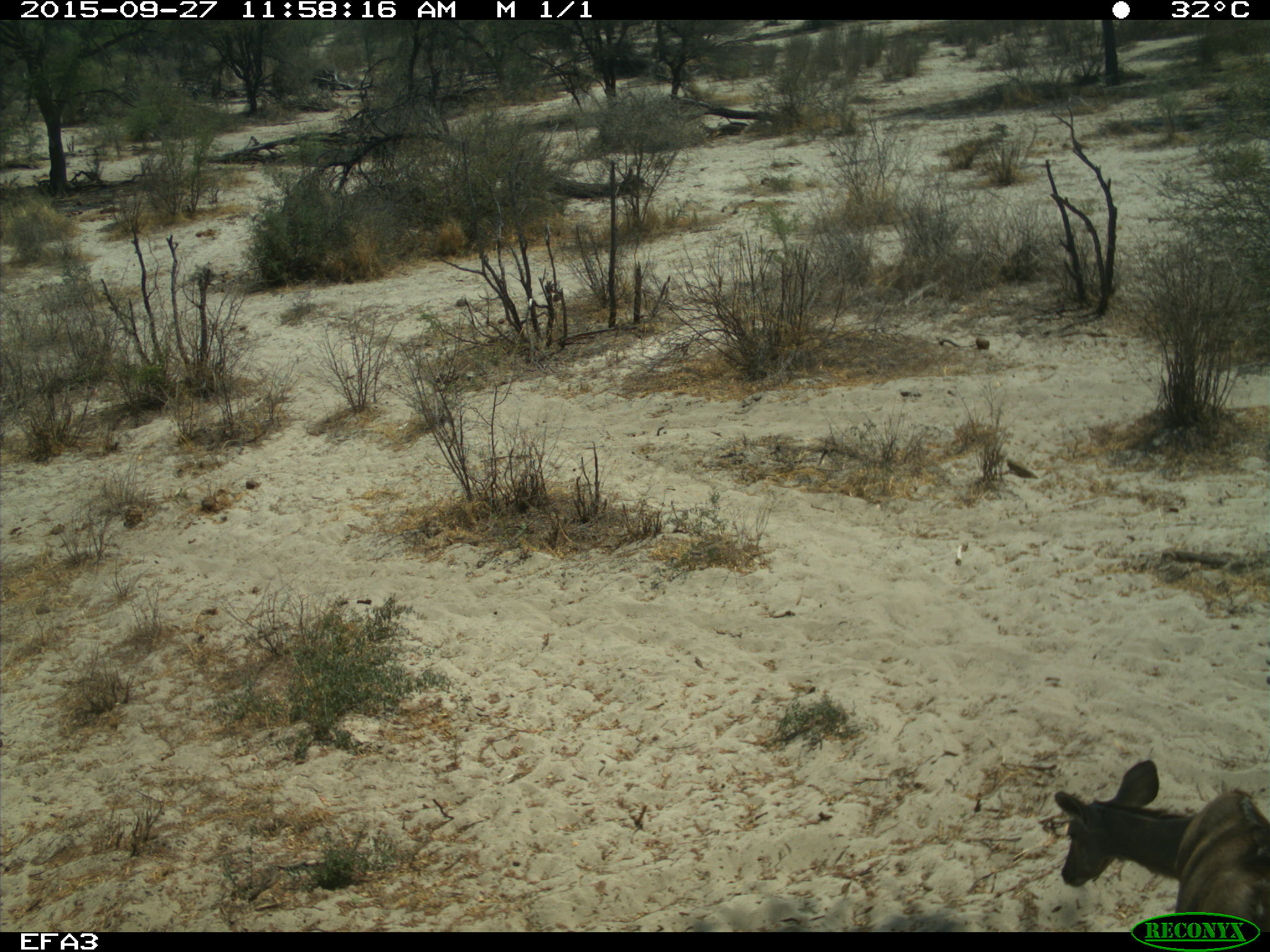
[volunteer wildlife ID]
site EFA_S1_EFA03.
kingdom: Animalia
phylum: Chordata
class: Mammalia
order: Artiodactyla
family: Bovidae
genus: Raphicerus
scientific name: Raphicerus campestris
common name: steenbok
Steenbok (Raphicerus campestris), count 1. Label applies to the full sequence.